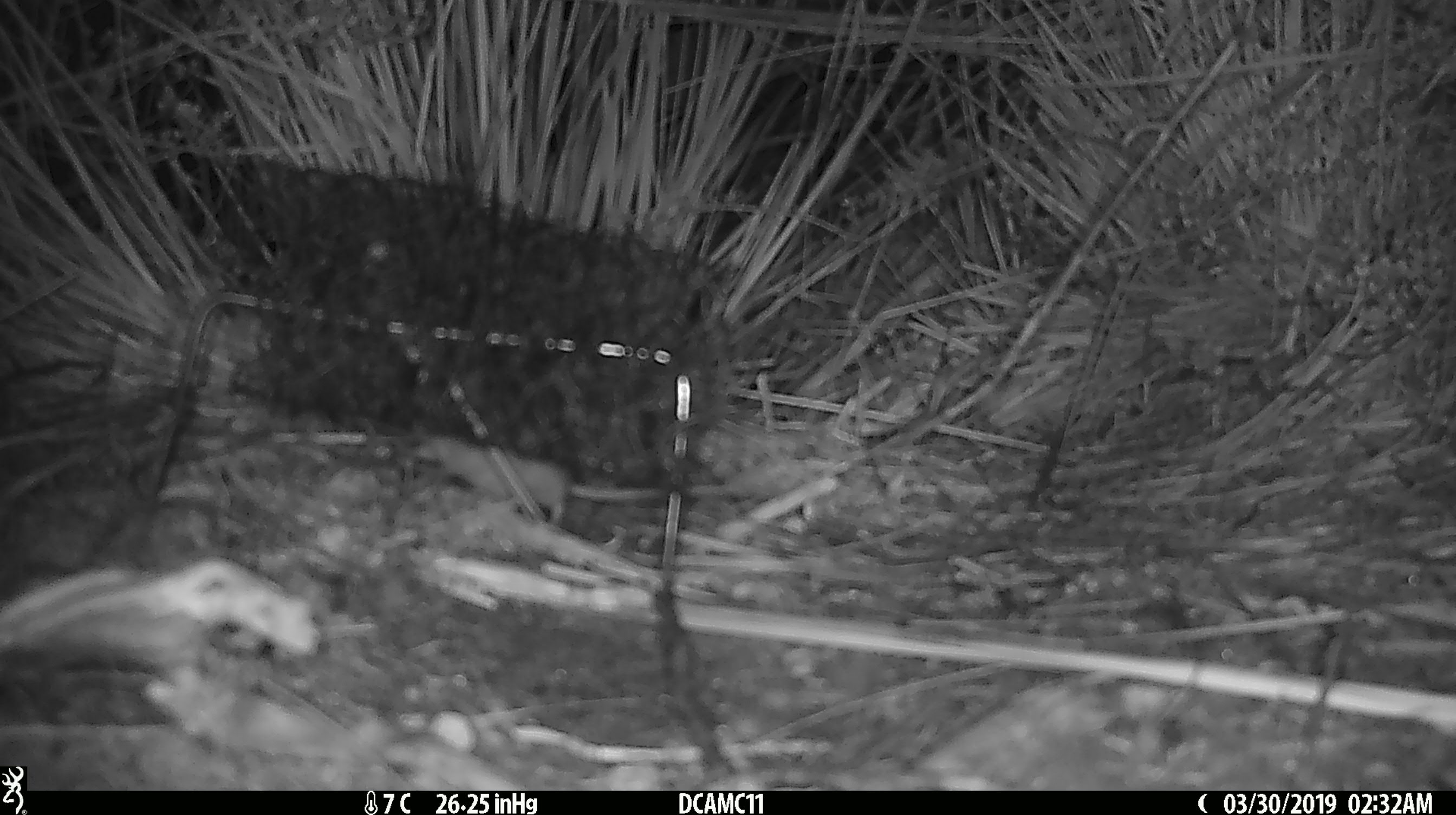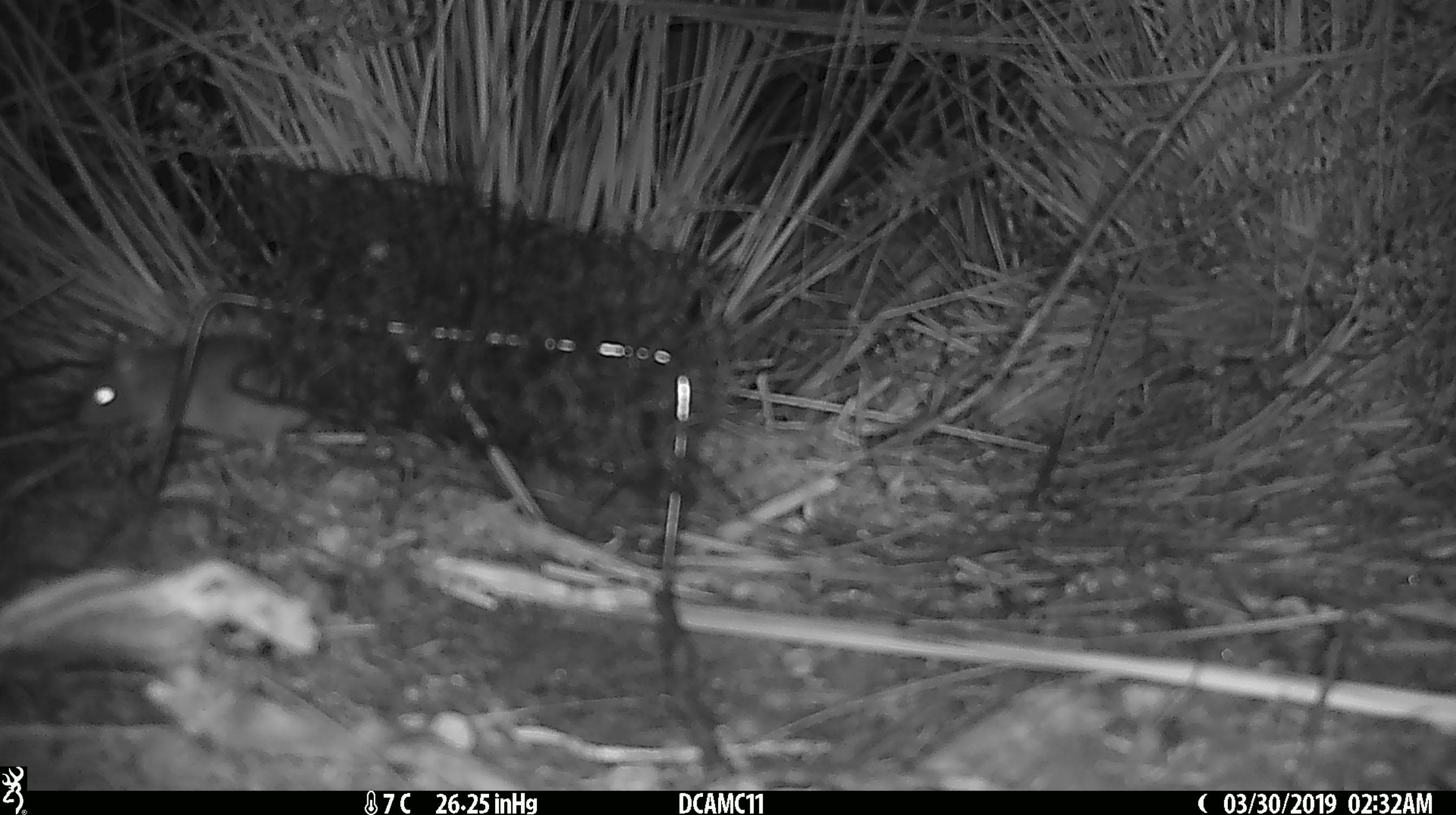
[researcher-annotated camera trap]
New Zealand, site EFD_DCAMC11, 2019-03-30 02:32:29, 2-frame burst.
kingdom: Animalia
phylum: Chordata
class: Mammalia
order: Rodentia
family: Muridae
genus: Mus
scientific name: Mus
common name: mouse